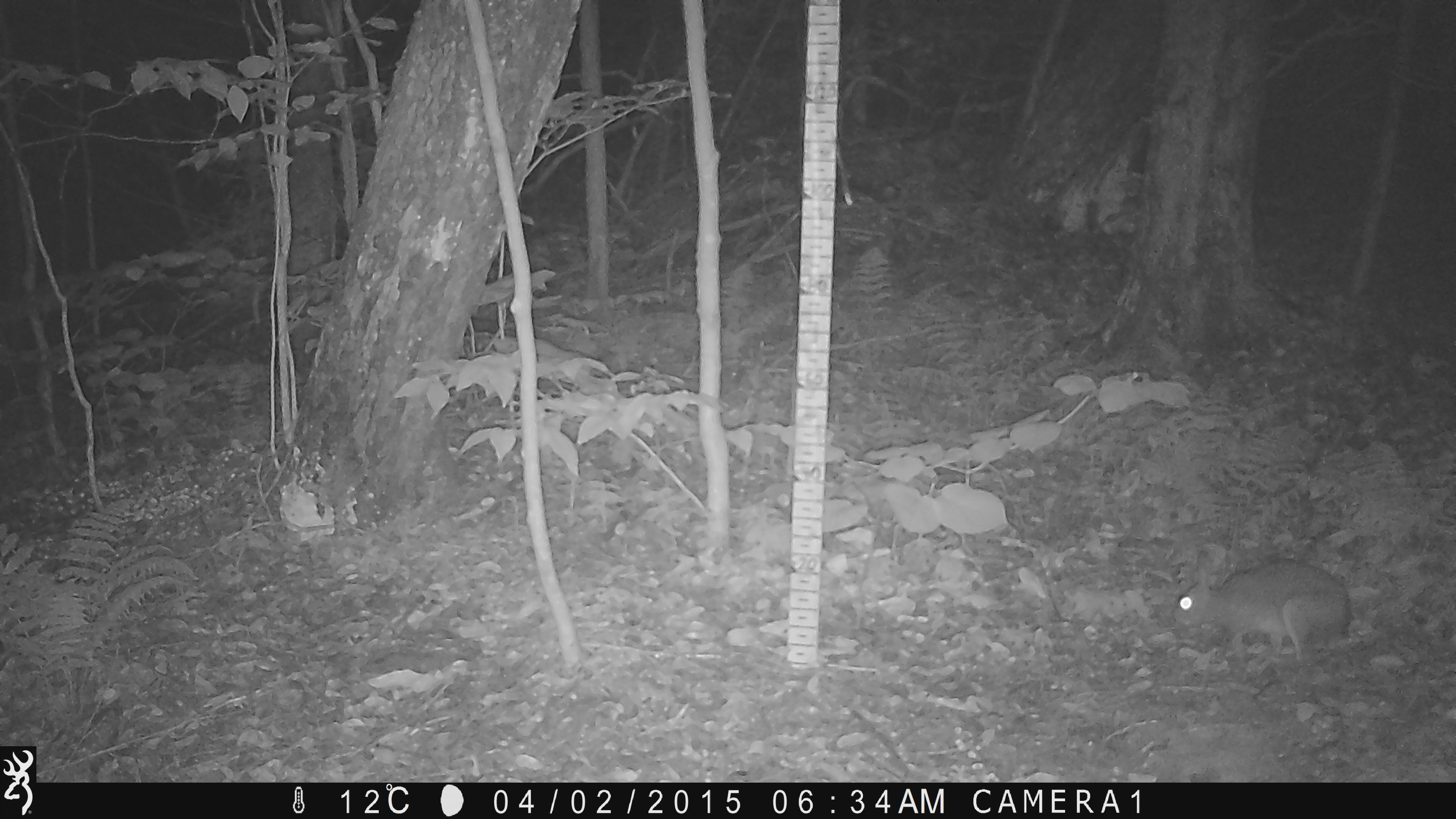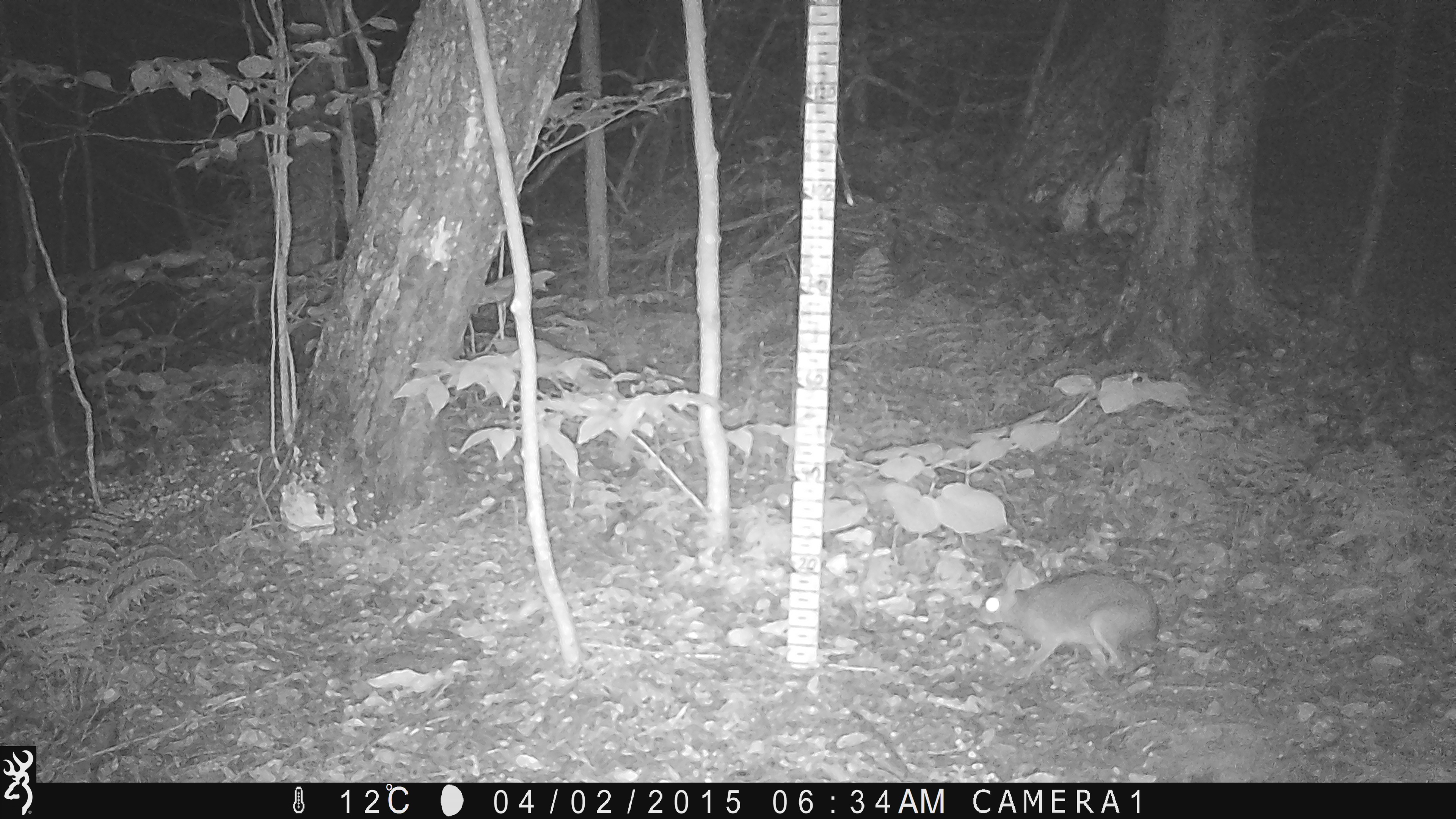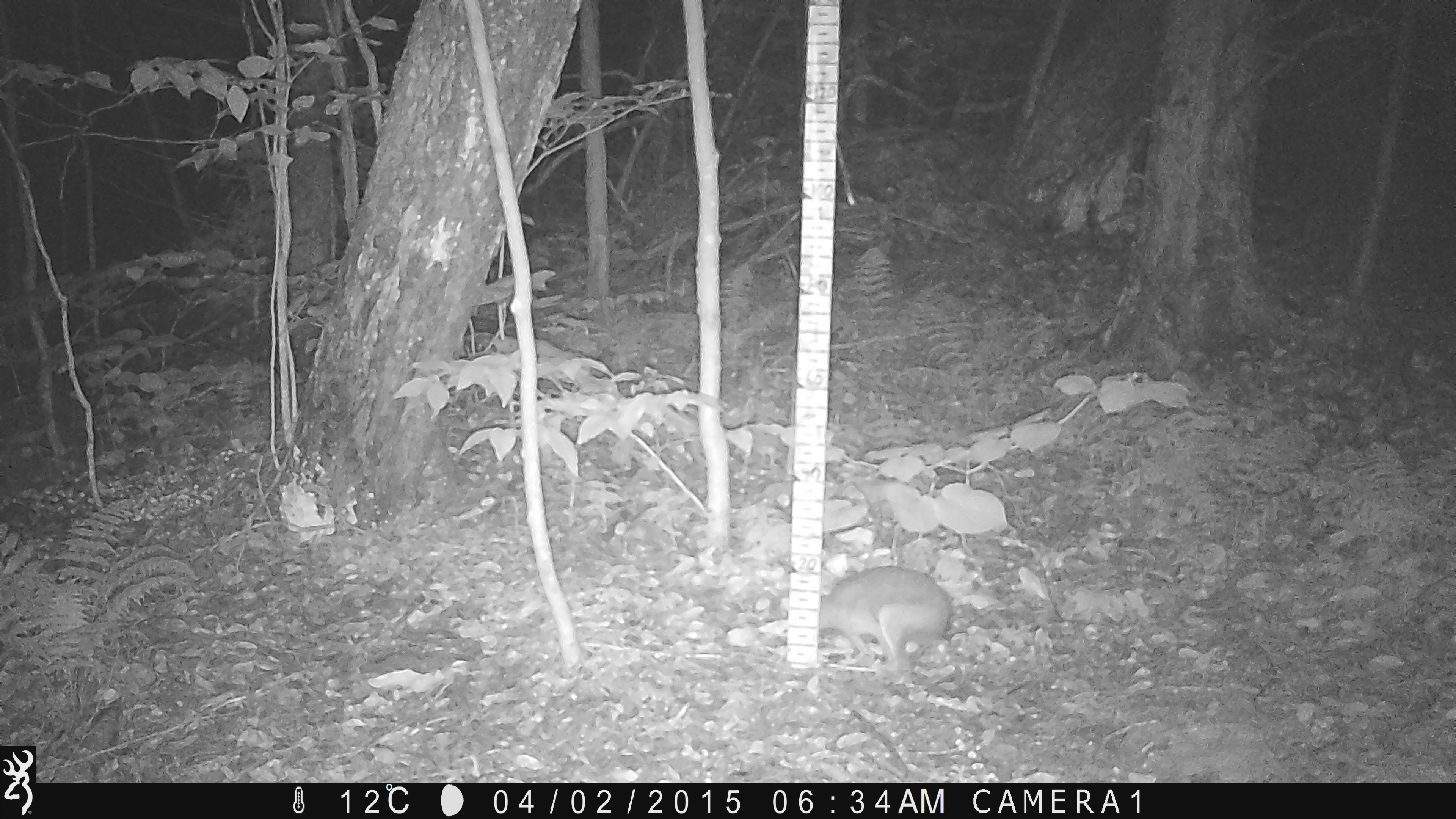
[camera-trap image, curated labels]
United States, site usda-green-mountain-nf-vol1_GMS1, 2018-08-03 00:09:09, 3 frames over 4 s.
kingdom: Animalia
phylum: Chordata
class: Mammalia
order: Lagomorpha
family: Leporidae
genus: Lepus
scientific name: Lepus americanus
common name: snowshoe hare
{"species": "snowshoe hare (Lepus americanus)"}